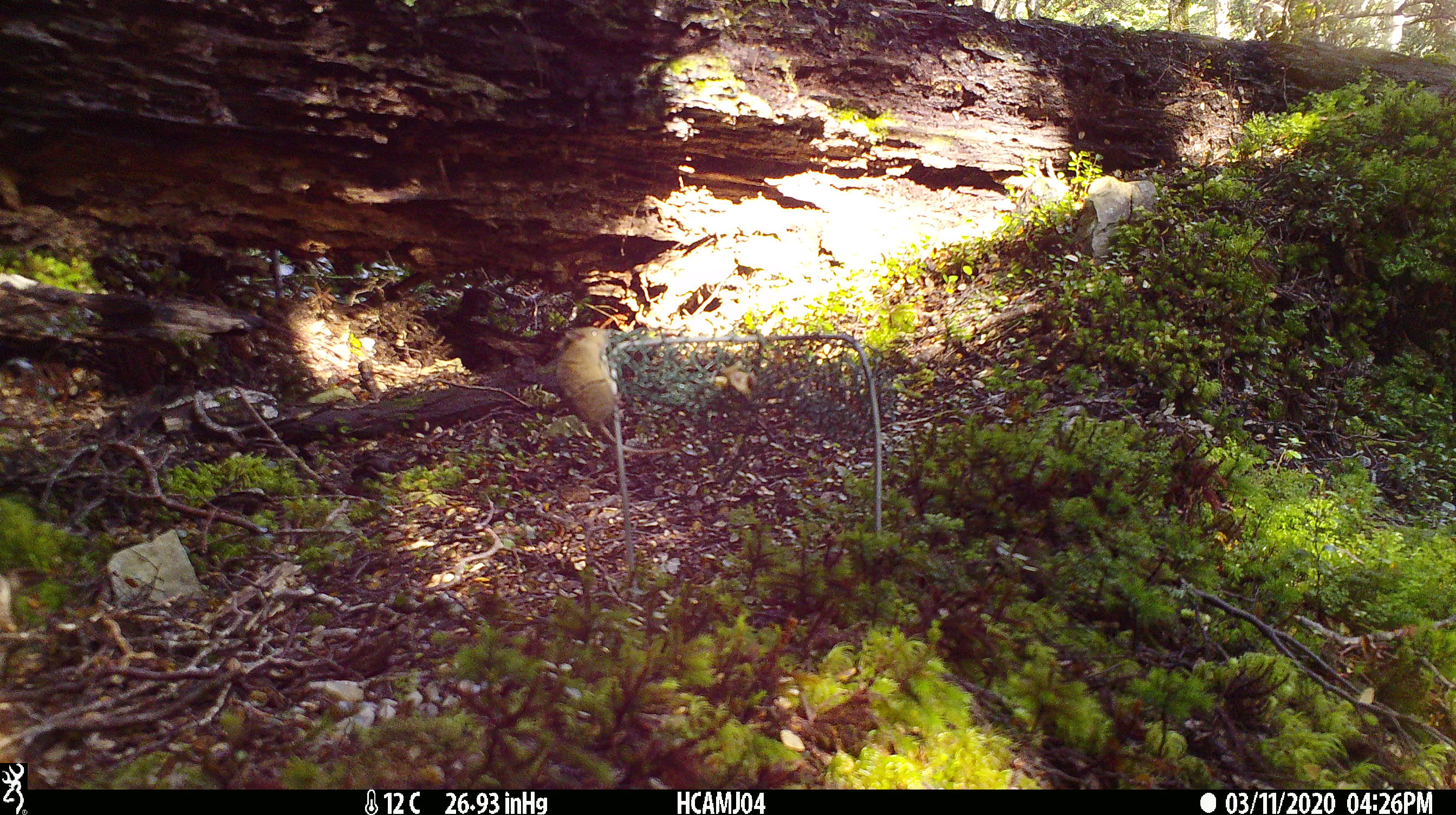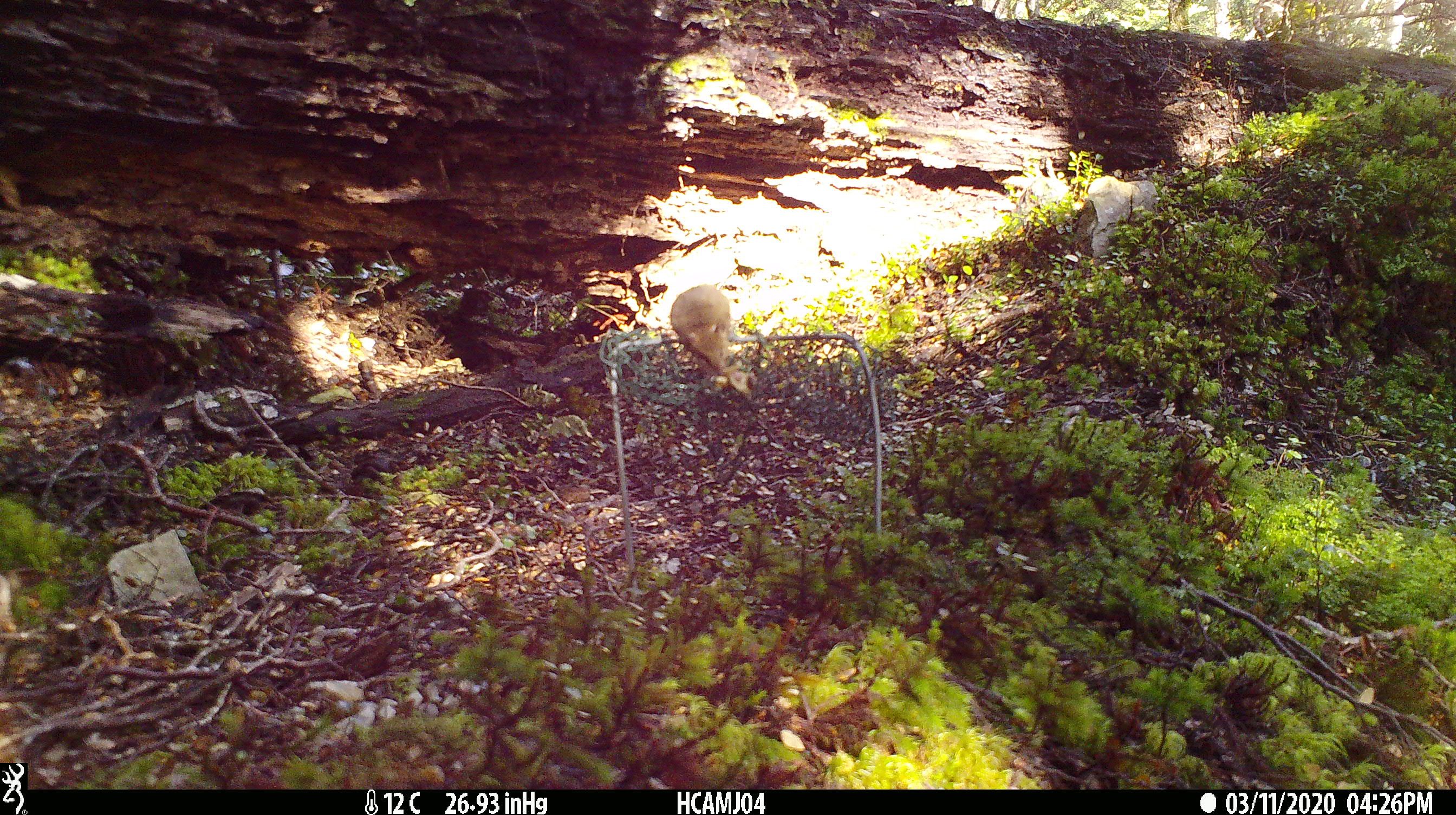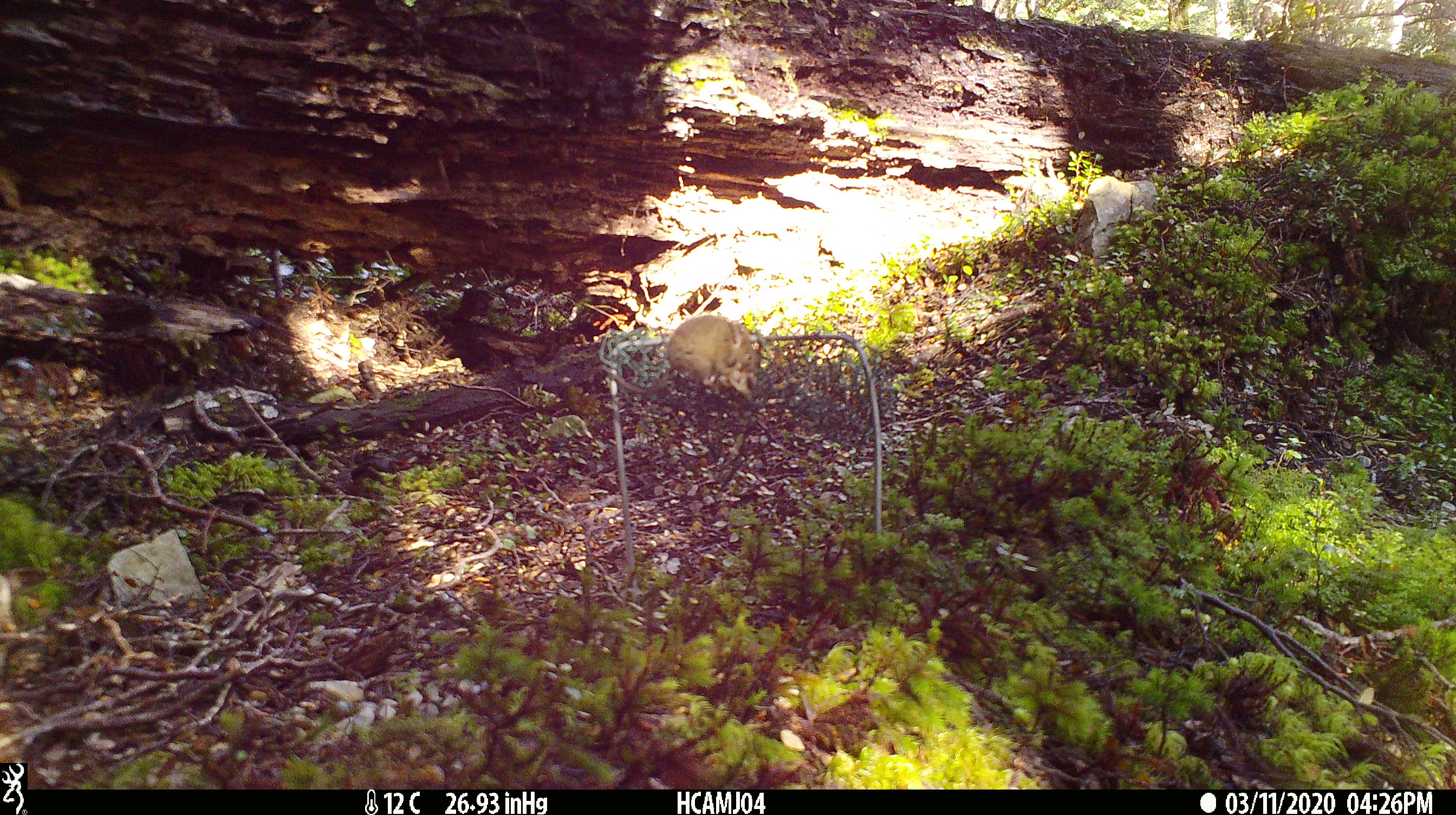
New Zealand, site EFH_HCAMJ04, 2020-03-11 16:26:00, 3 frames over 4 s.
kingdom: Animalia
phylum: Chordata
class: Mammalia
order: Rodentia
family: Muridae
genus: Mus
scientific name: Mus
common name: mouse